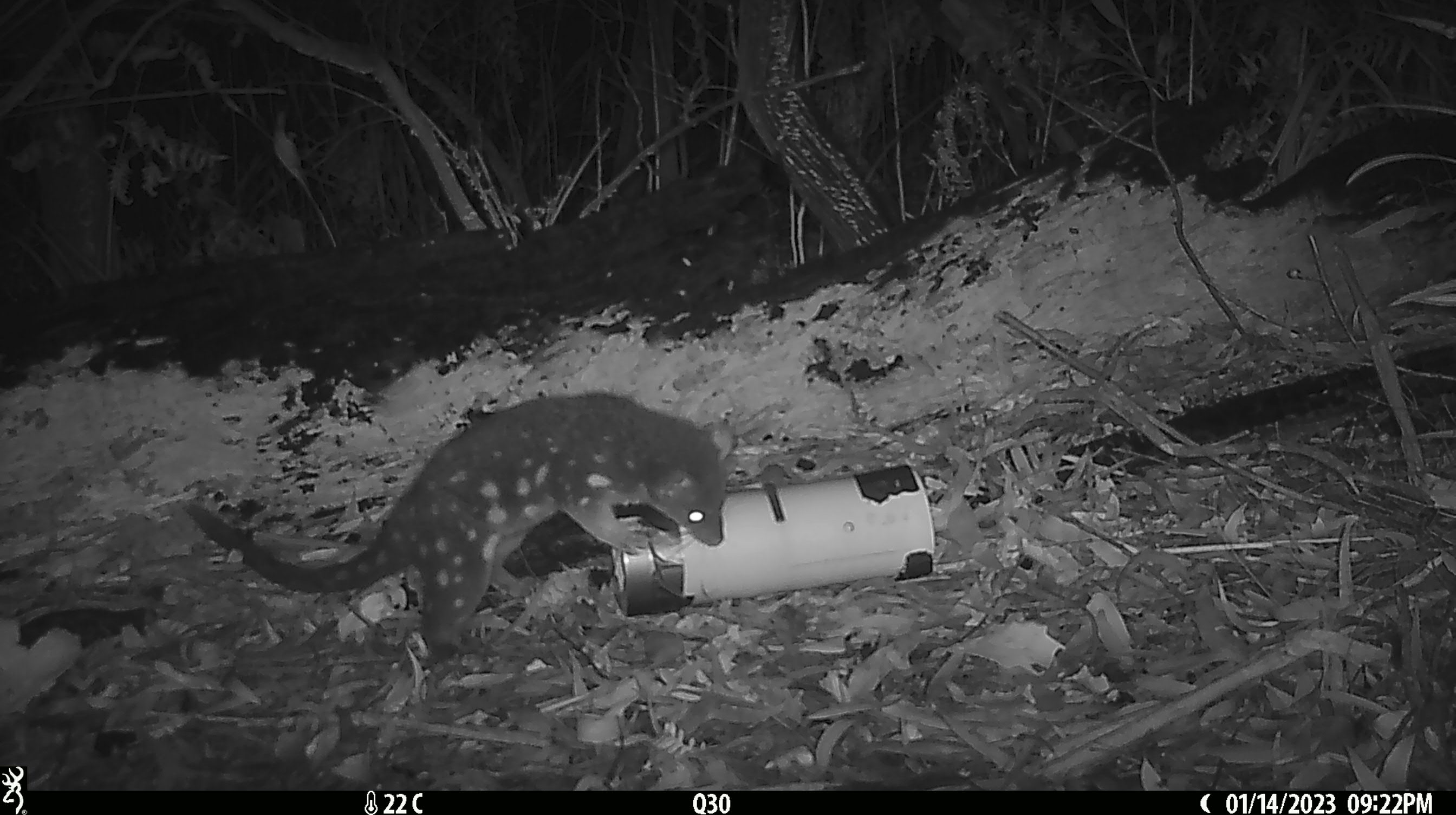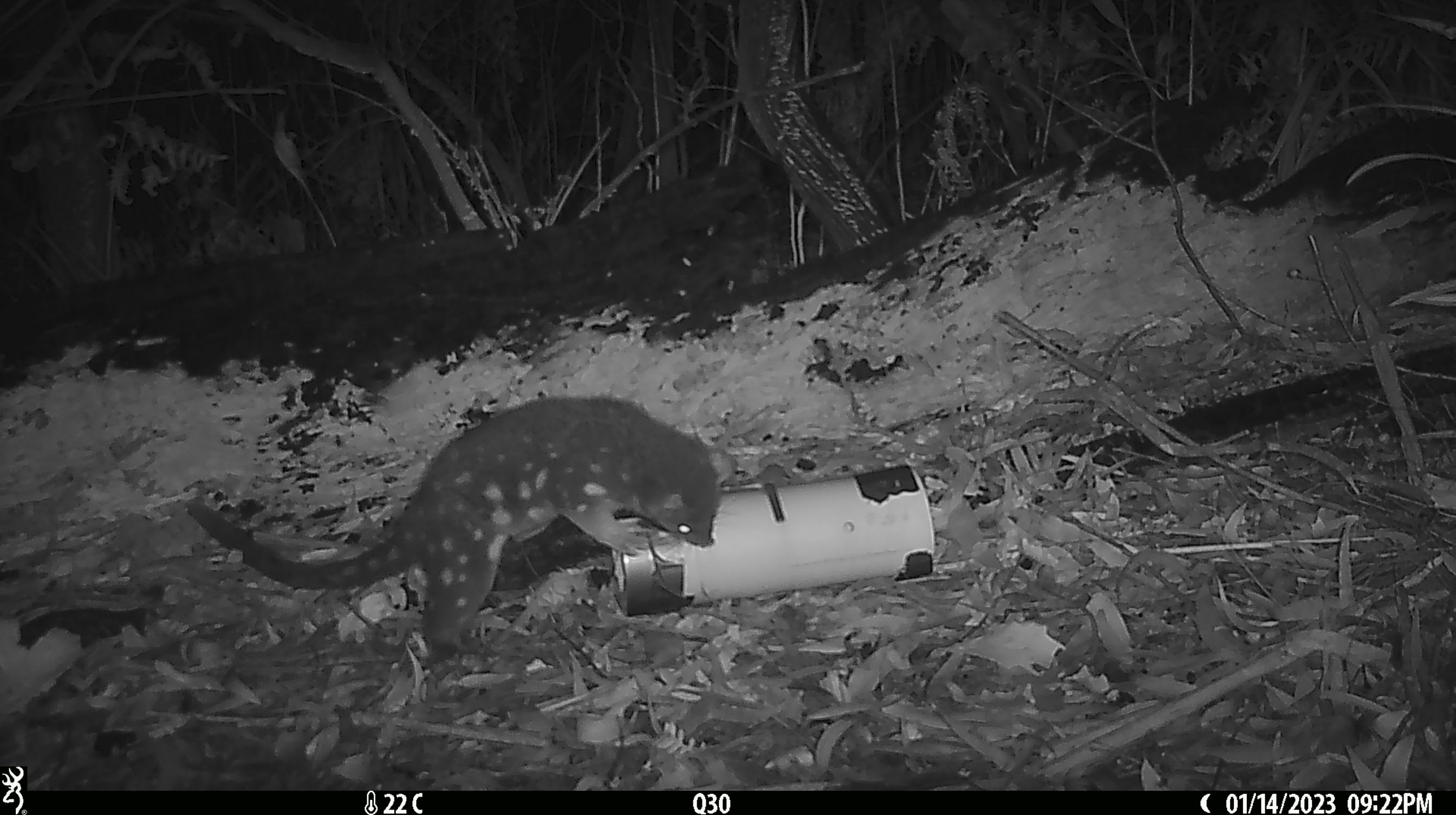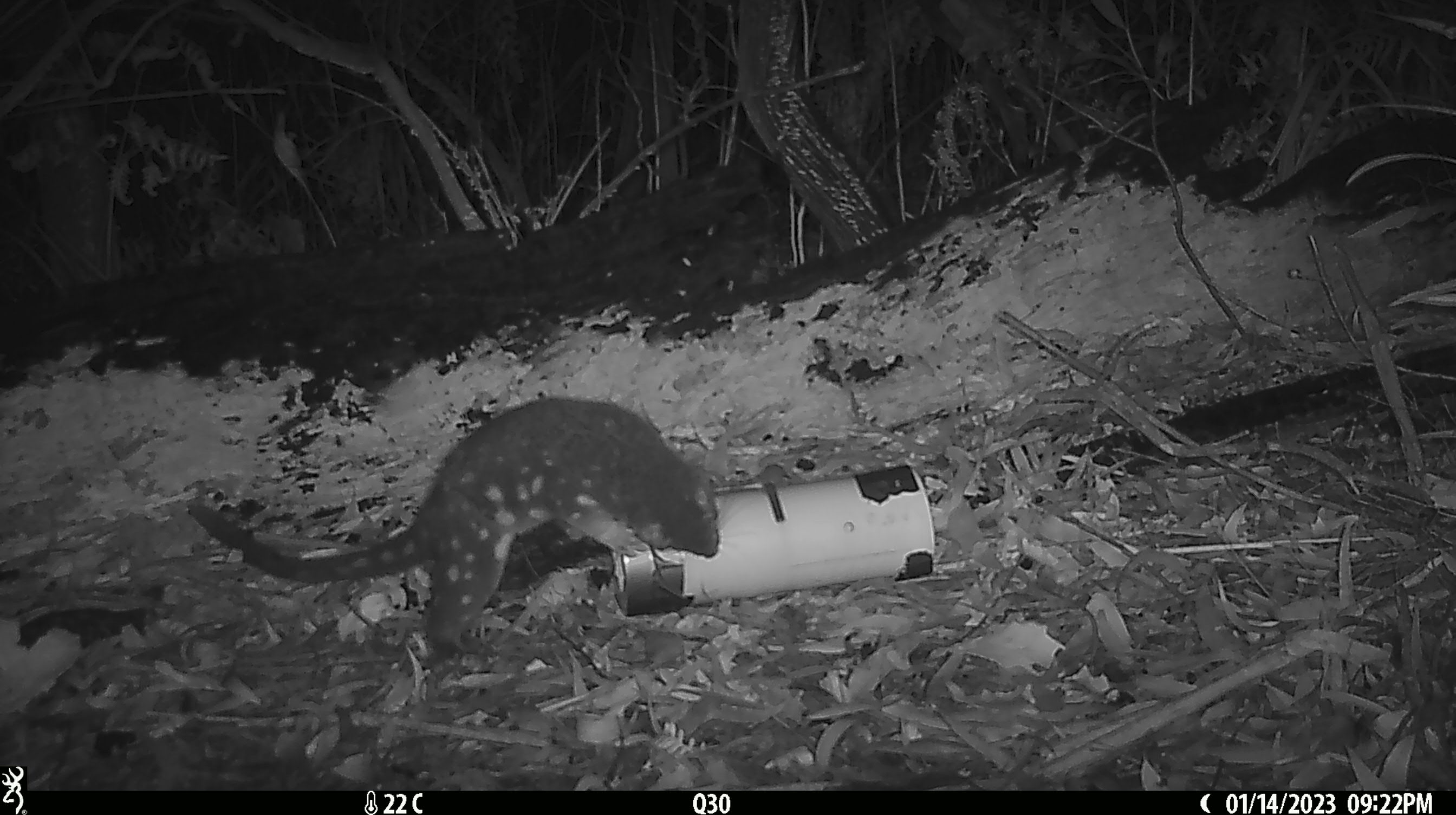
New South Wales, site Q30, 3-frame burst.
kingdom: Animalia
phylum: Chordata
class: Mammalia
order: Dasyuromorphia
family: Dasyuridae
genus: Dasyurus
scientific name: Dasyurus maculatus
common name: spotted-tailed quoll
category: quoll